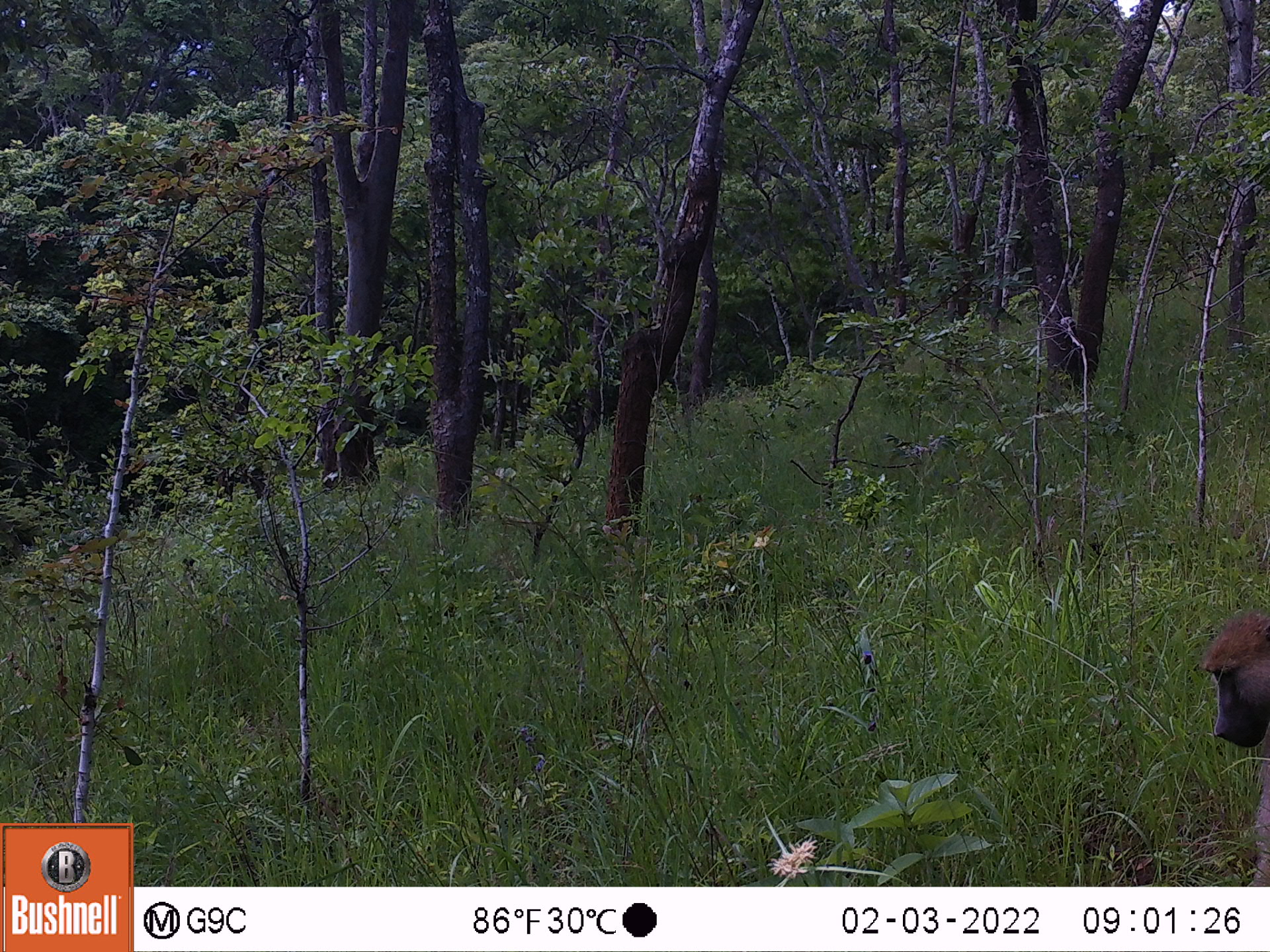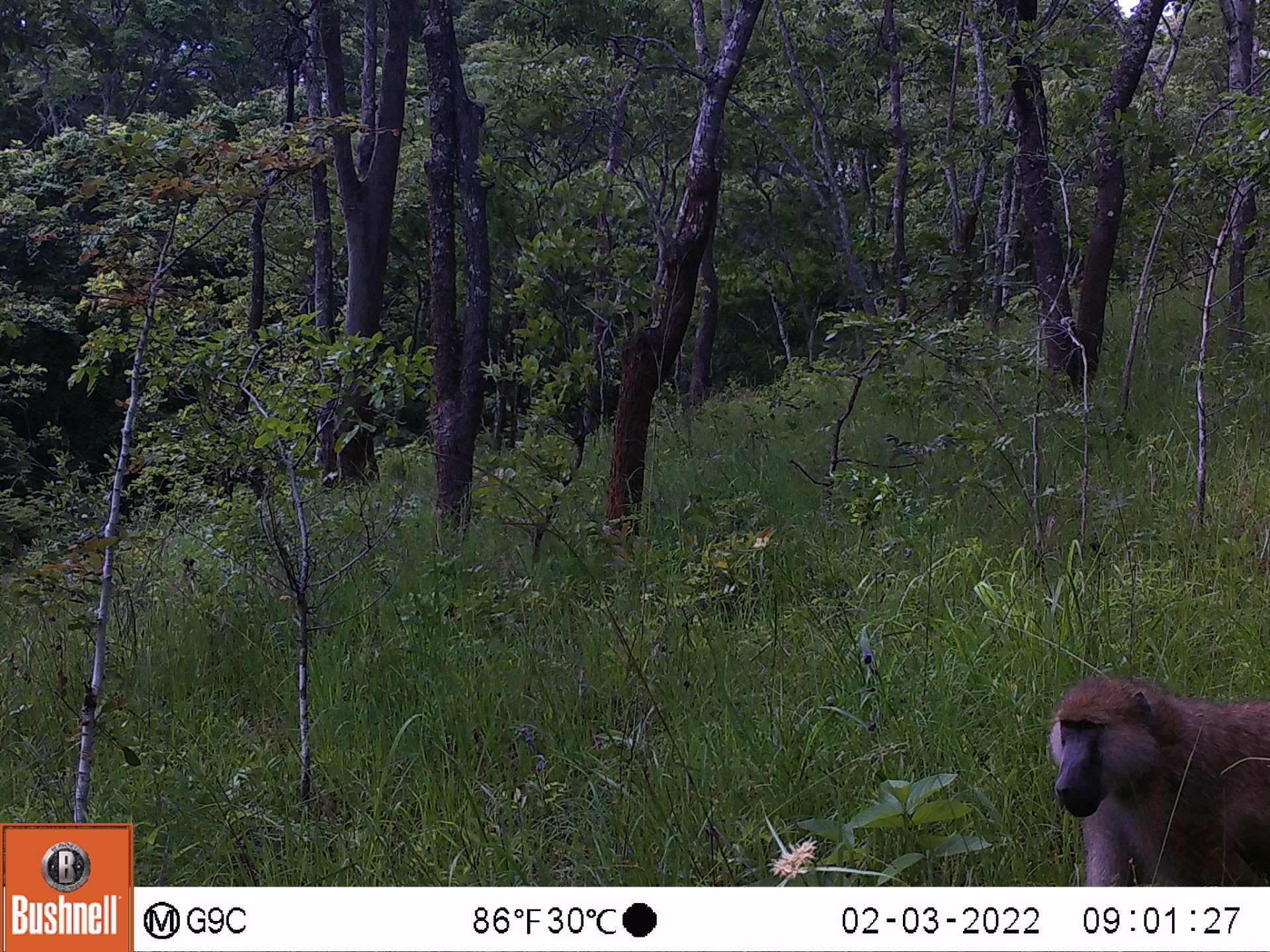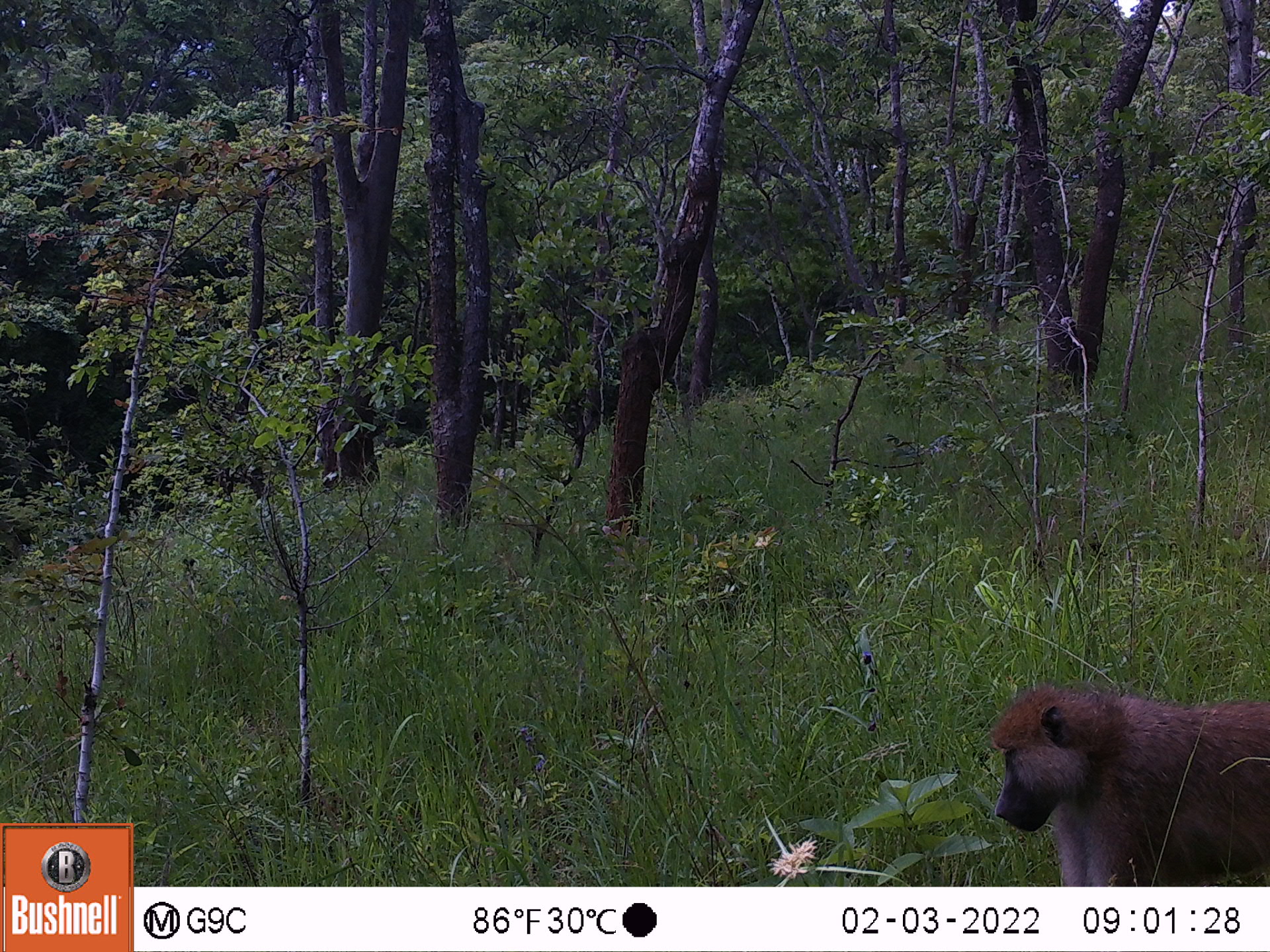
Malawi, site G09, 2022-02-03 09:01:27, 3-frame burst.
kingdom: Animalia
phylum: Chordata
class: Mammalia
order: Primates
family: Cercopithecidae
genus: Papio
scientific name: Papio cynocephalus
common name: yellow baboon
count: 1